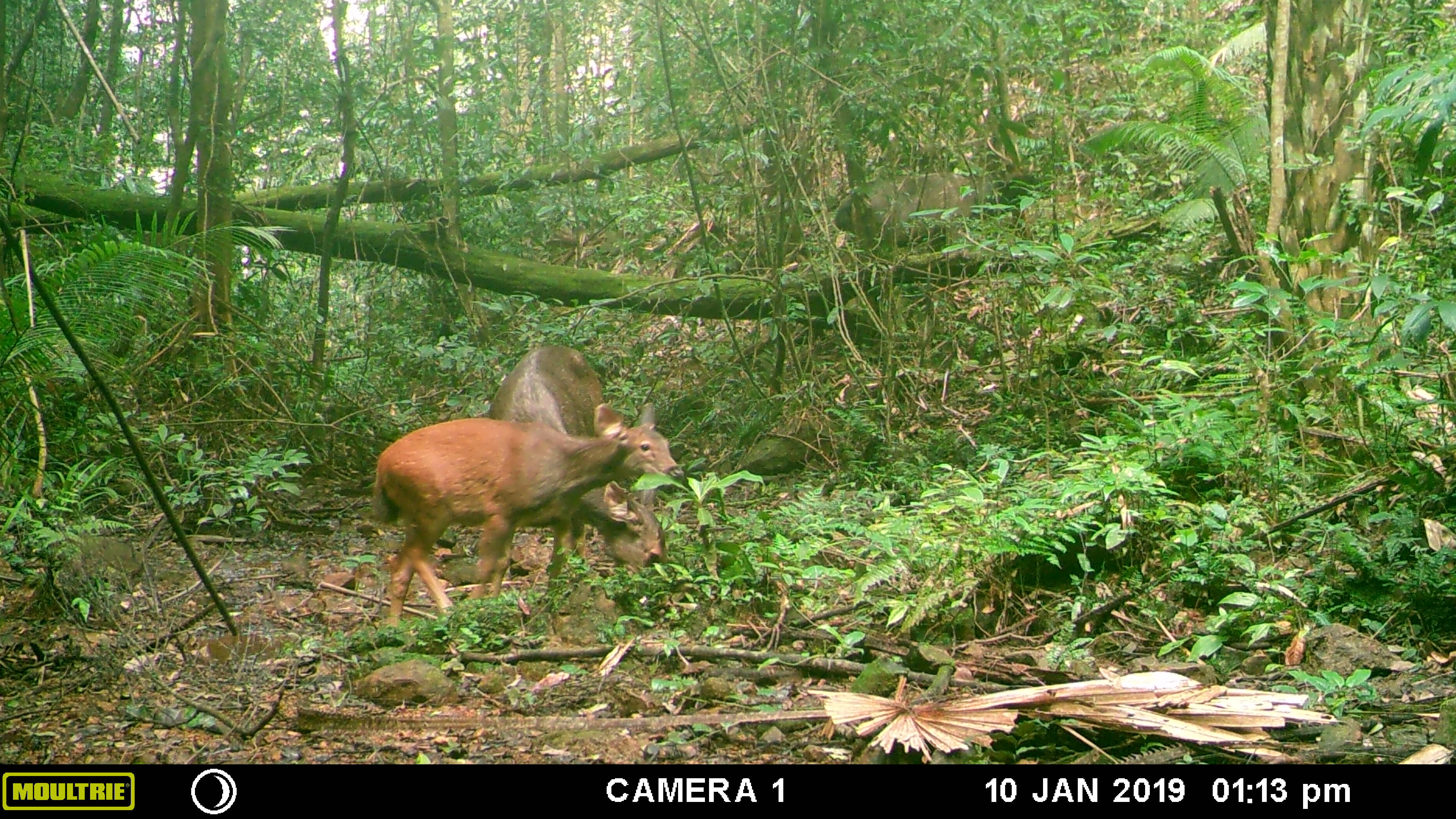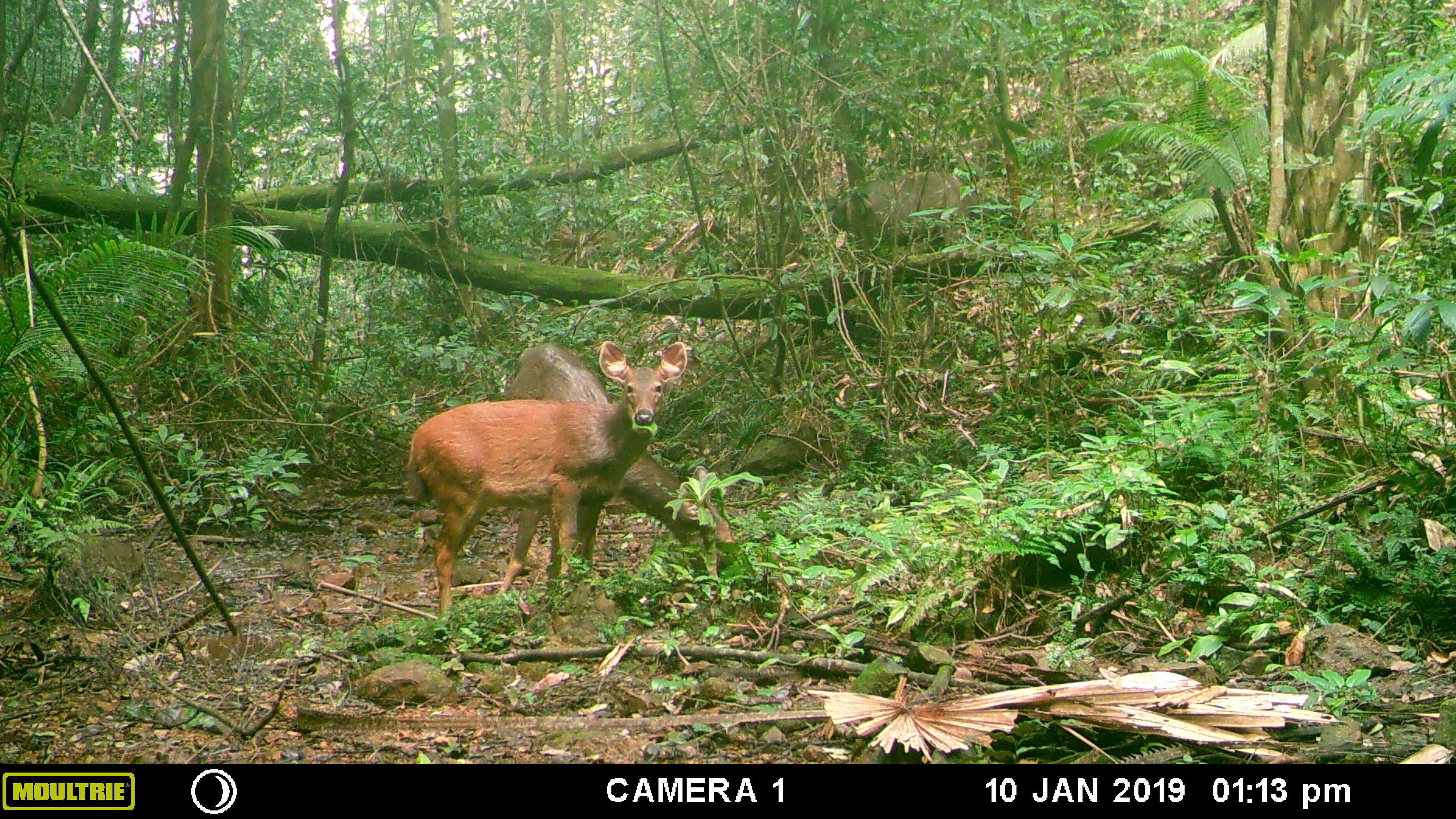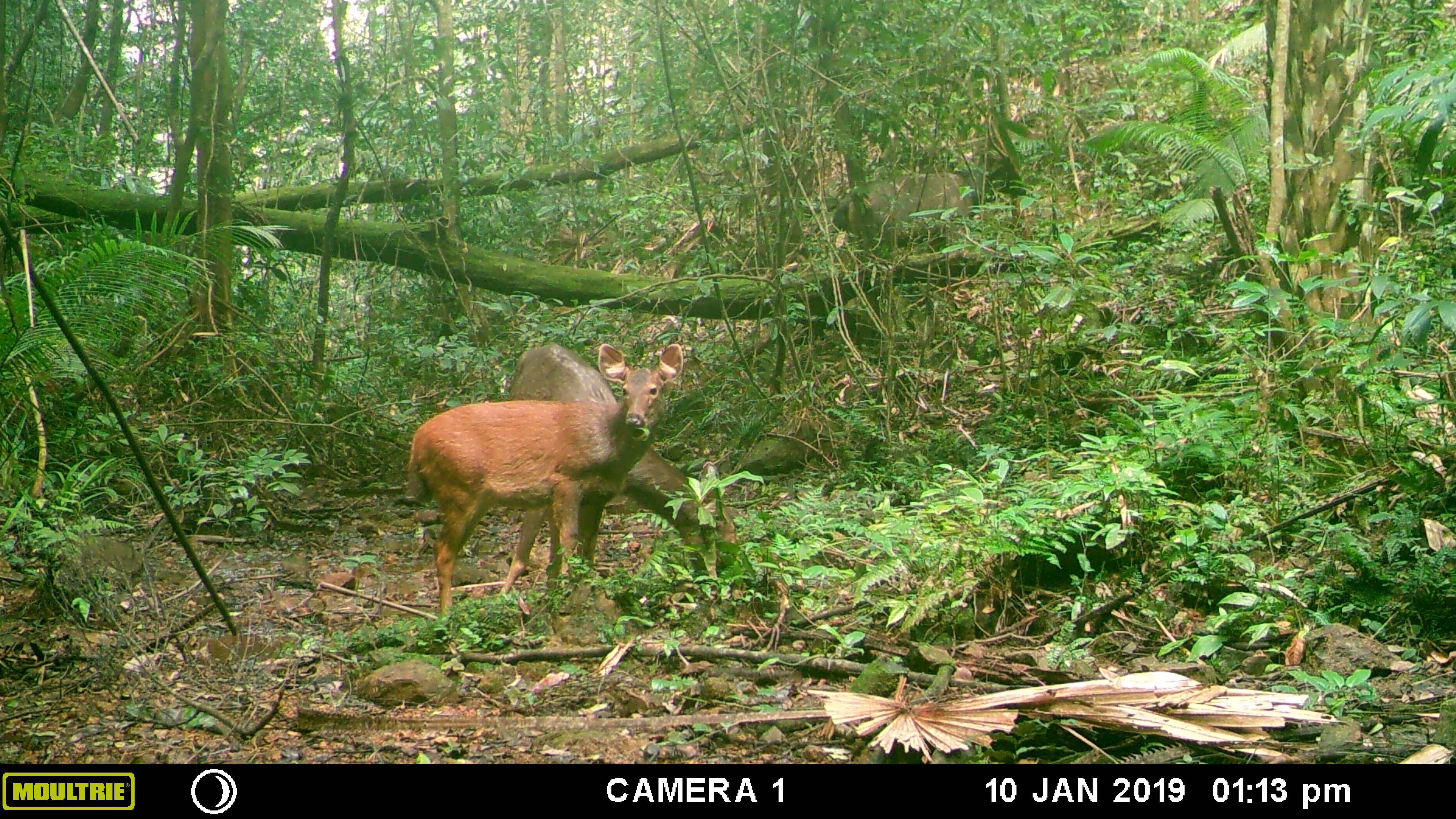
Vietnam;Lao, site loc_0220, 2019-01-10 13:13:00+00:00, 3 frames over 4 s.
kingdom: Animalia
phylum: Chordata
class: Mammalia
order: Artiodactyla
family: Cervidae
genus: Rusa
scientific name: Rusa unicolor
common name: sambar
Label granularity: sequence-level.